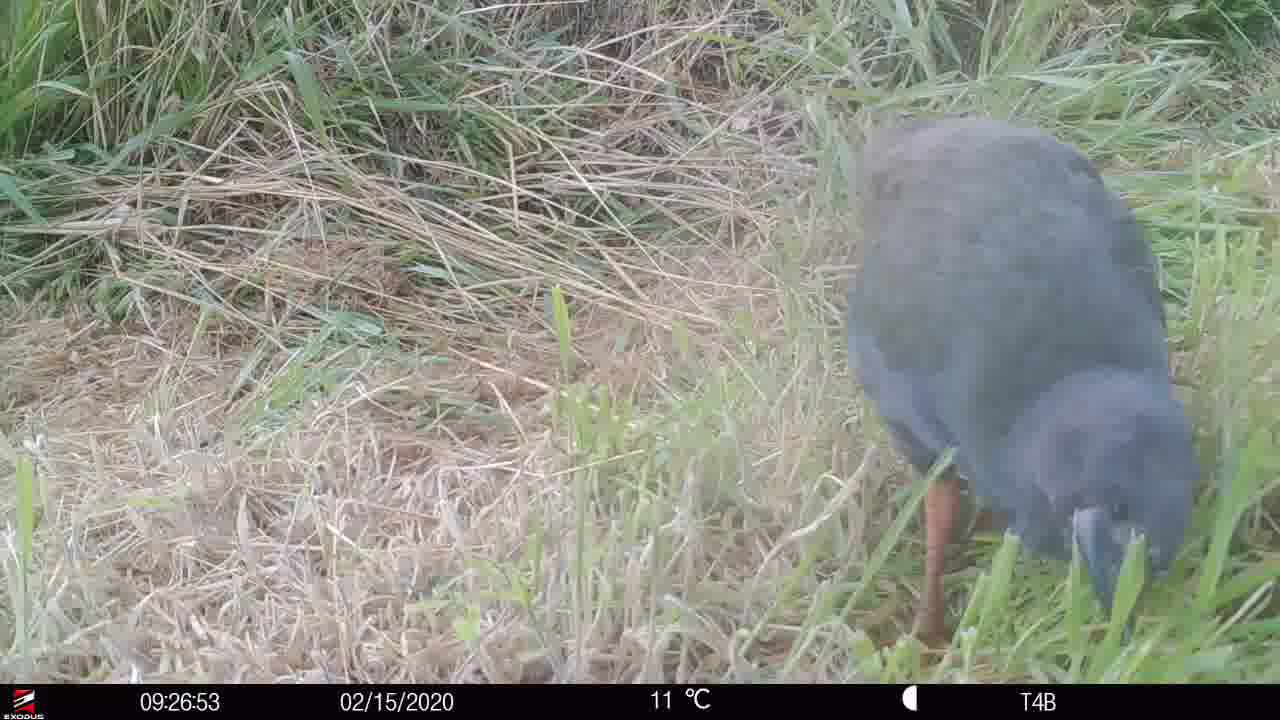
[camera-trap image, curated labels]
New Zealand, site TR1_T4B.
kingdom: Animalia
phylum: Chordata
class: Aves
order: Gruiformes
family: Rallidae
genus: Porphyrio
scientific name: Porphyrio mantelli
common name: takahe